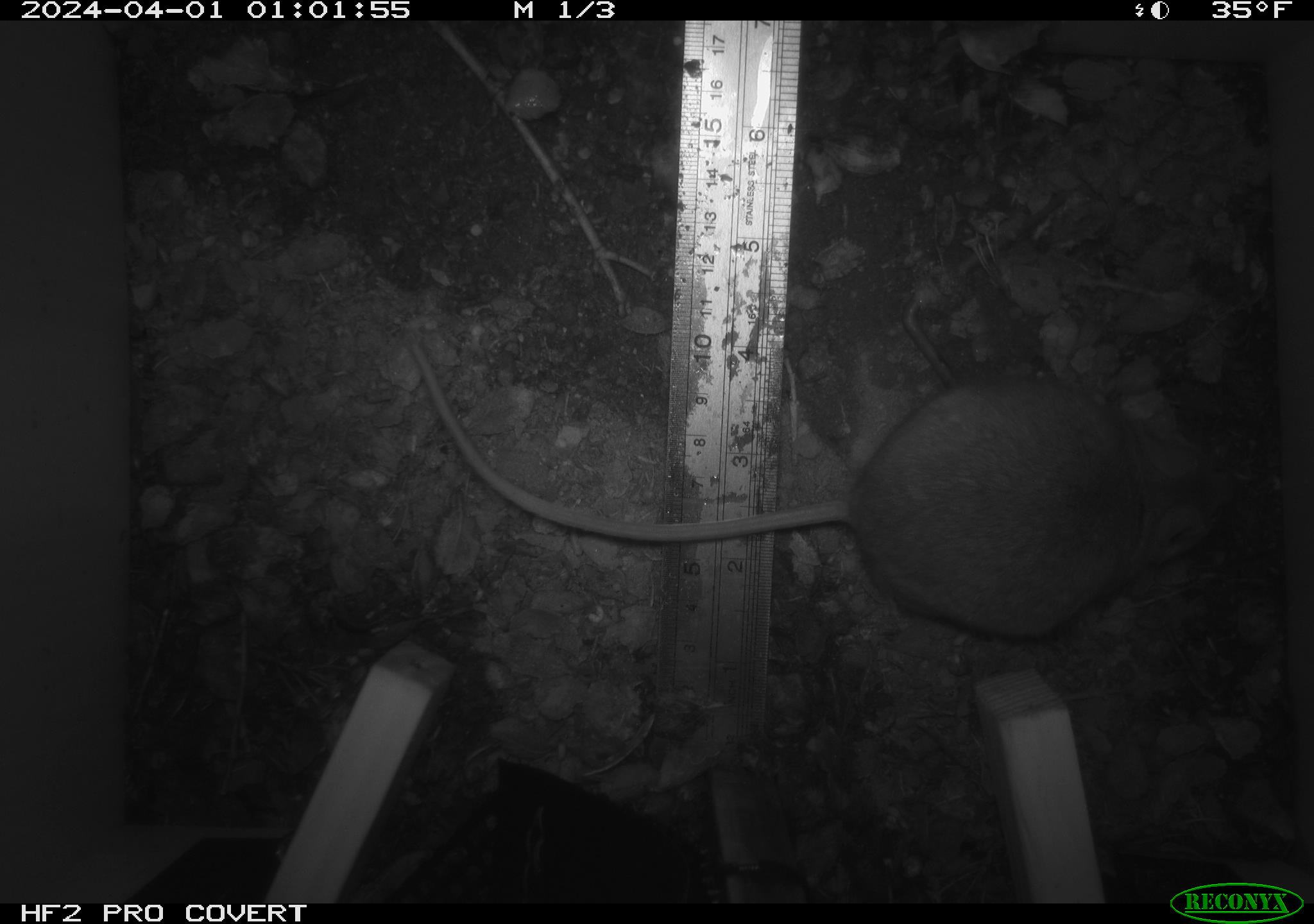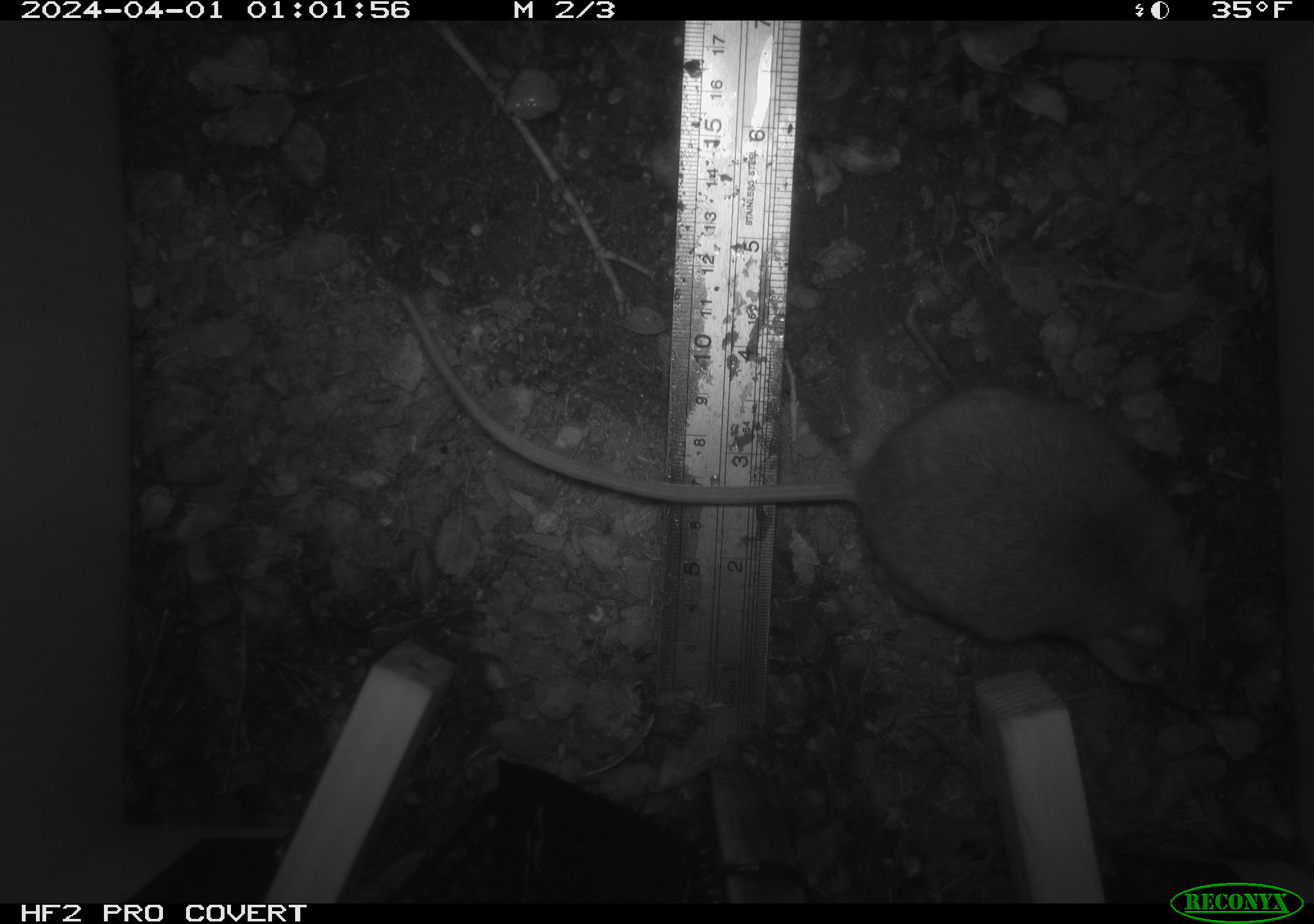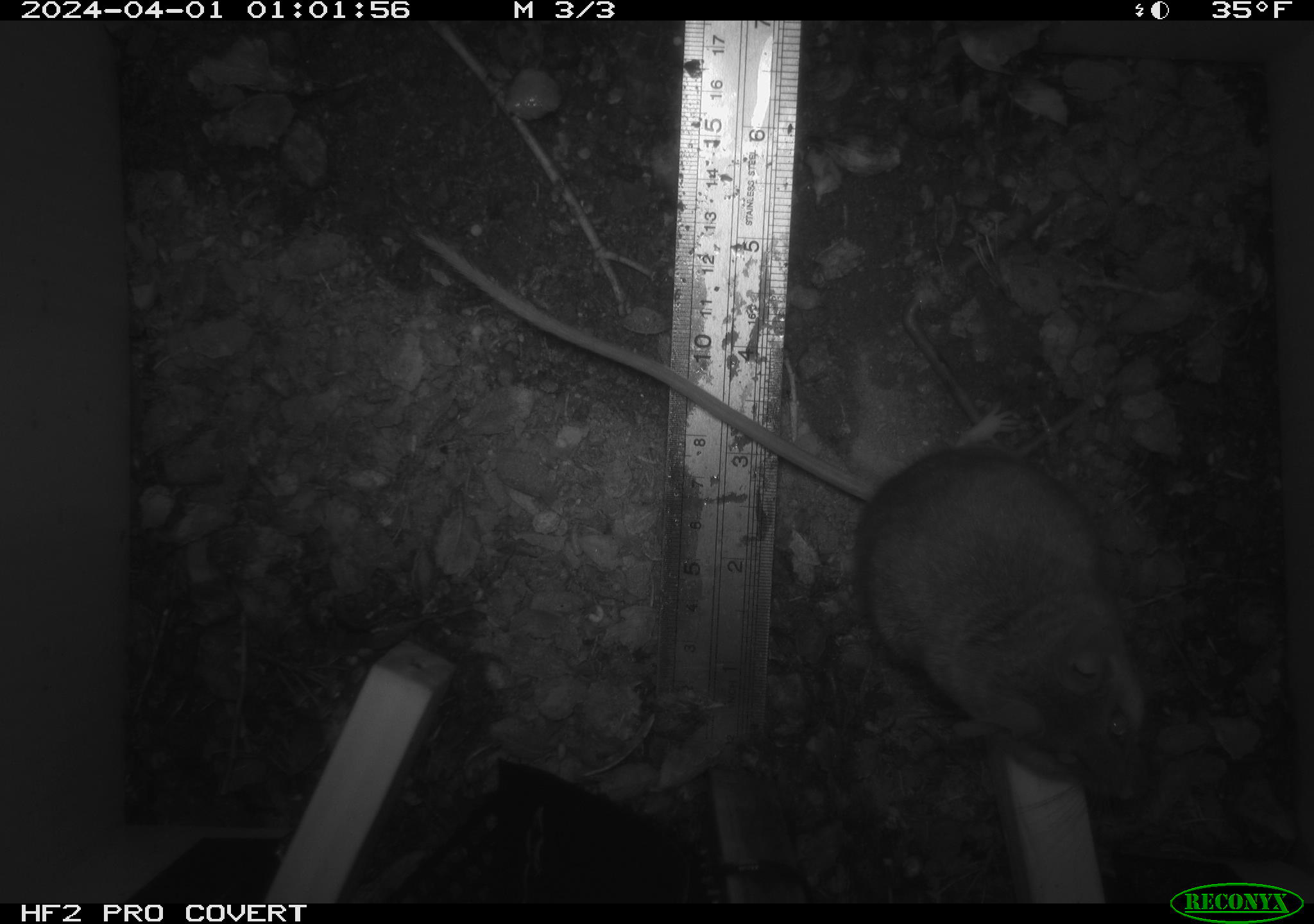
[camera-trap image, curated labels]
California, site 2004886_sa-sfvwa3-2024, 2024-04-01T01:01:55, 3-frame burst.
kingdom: Animalia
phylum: Chordata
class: Mammalia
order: Rodentia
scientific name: Rodentia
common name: mouse species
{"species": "mouse species (Rodentia)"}